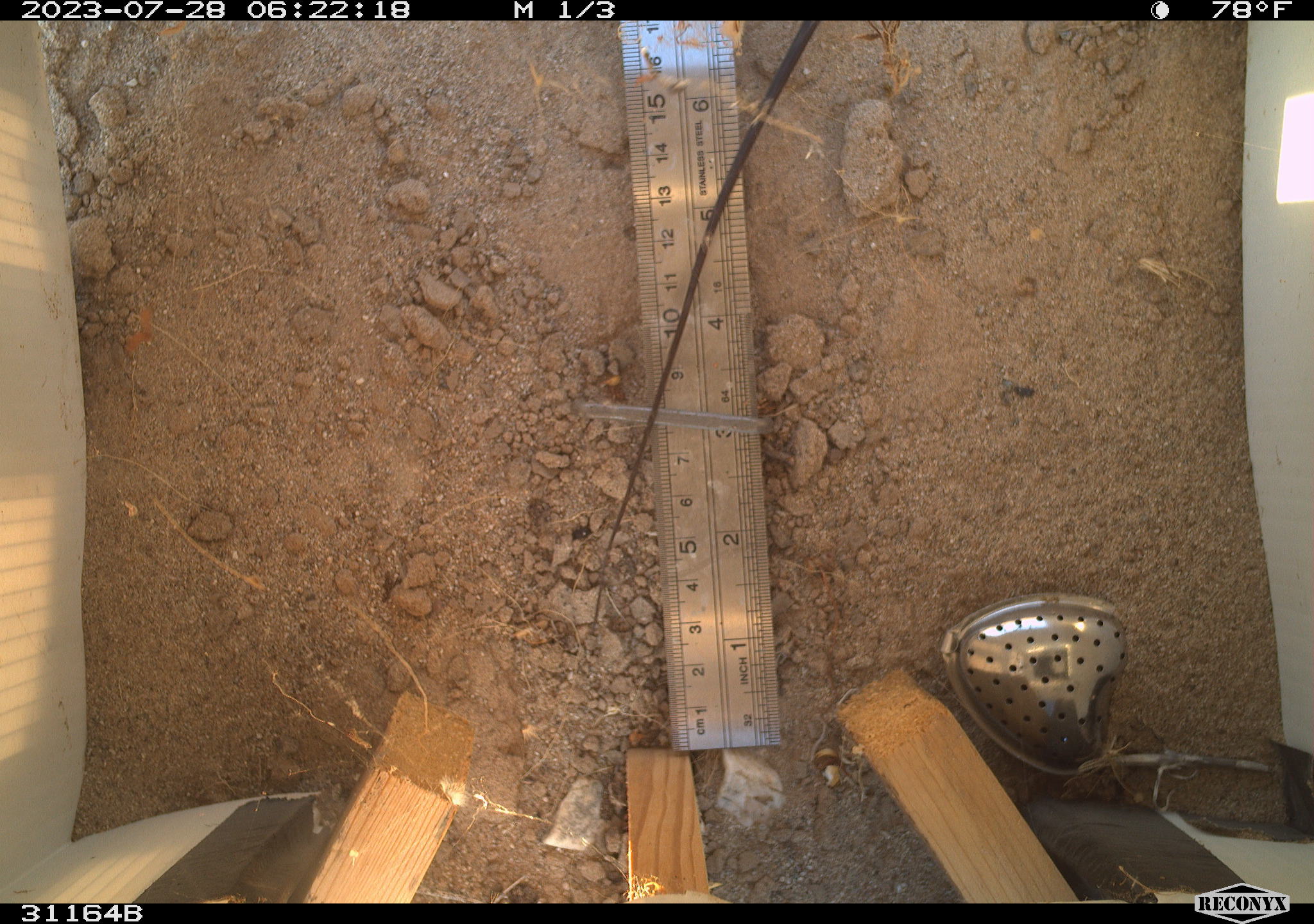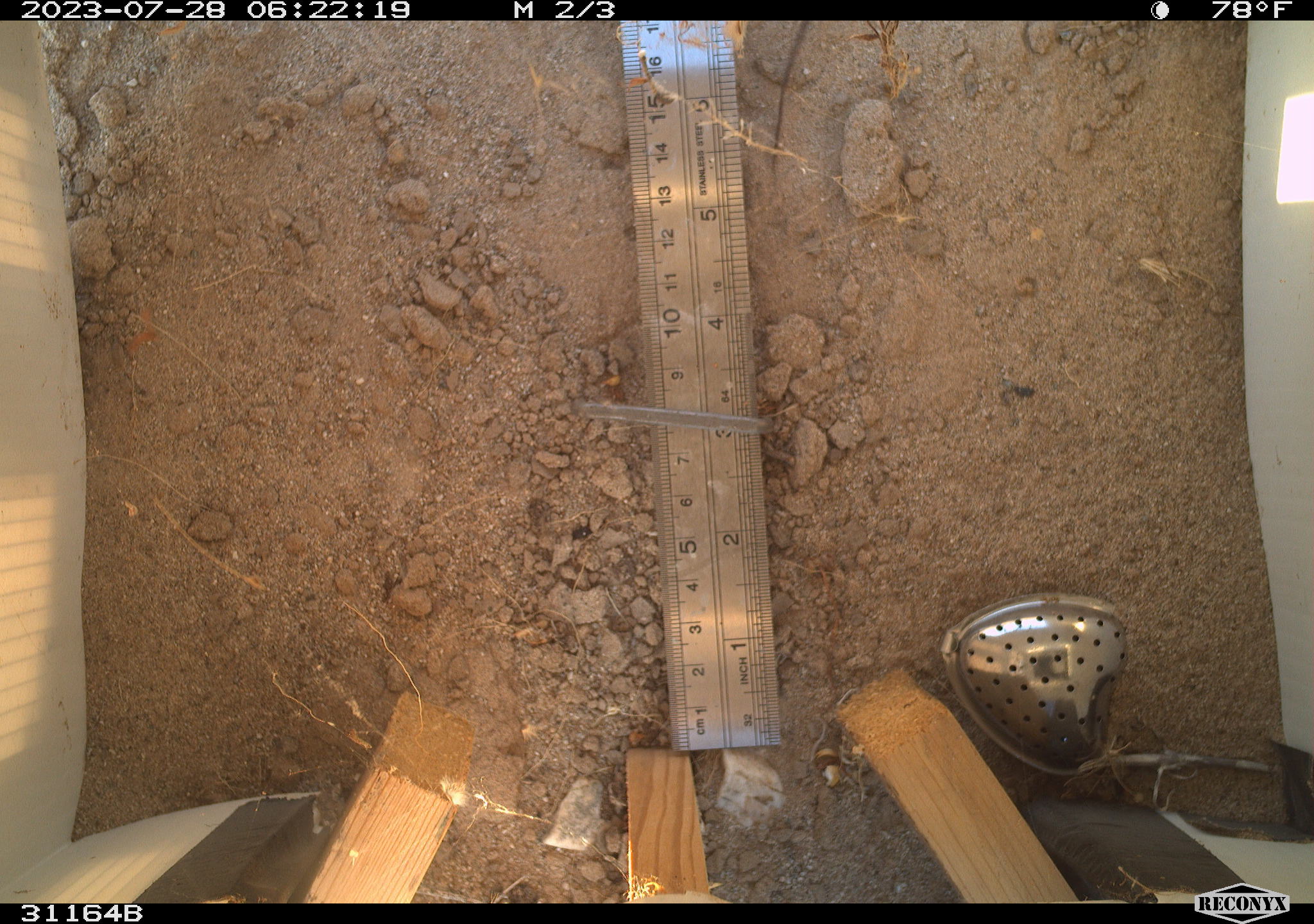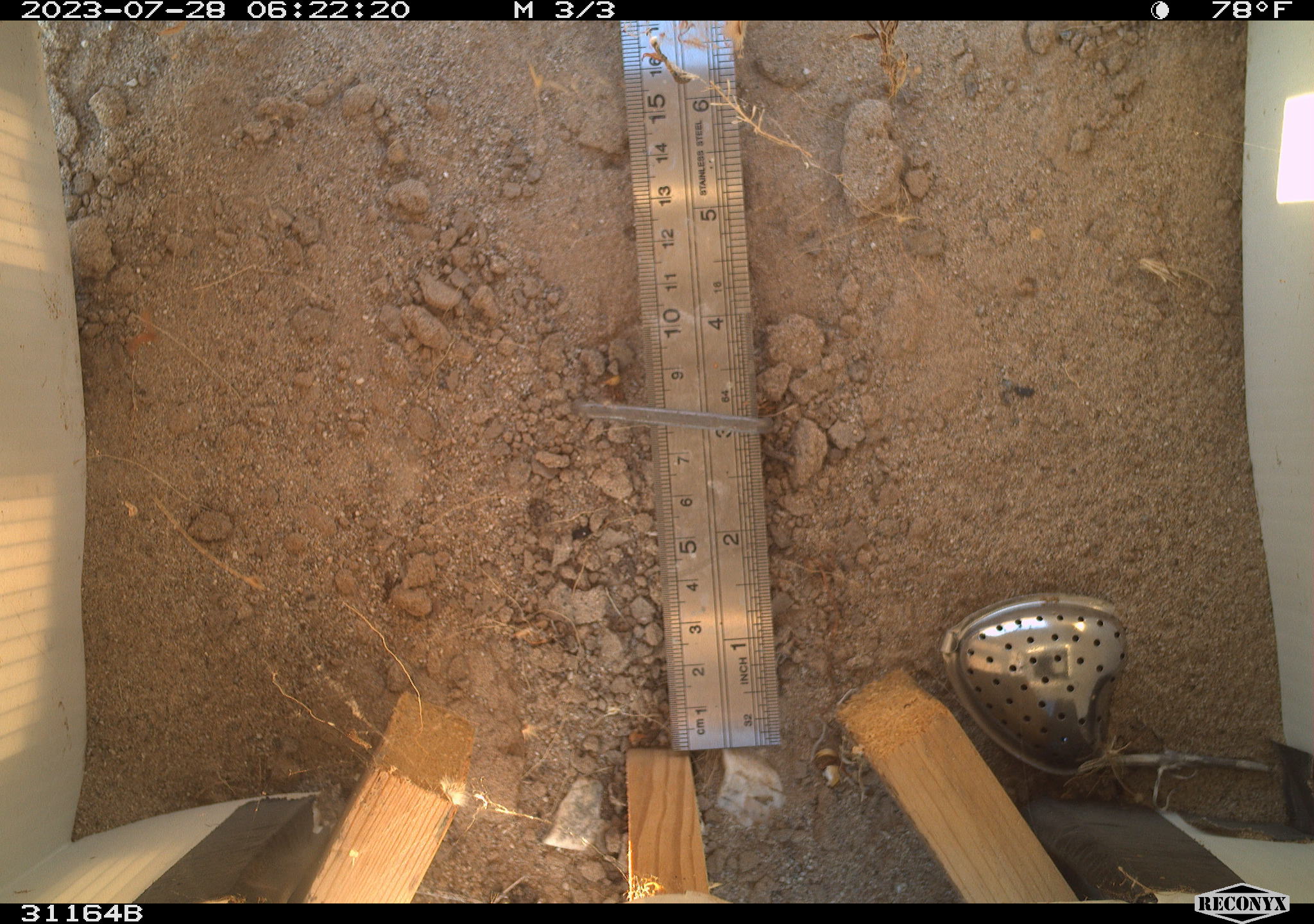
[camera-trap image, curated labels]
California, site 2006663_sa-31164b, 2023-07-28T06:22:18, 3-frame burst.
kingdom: Animalia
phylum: Chordata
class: Reptilia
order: Squamata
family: Teiidae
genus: Aspidoscelis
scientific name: Aspidoscelis tigris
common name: western whiptail